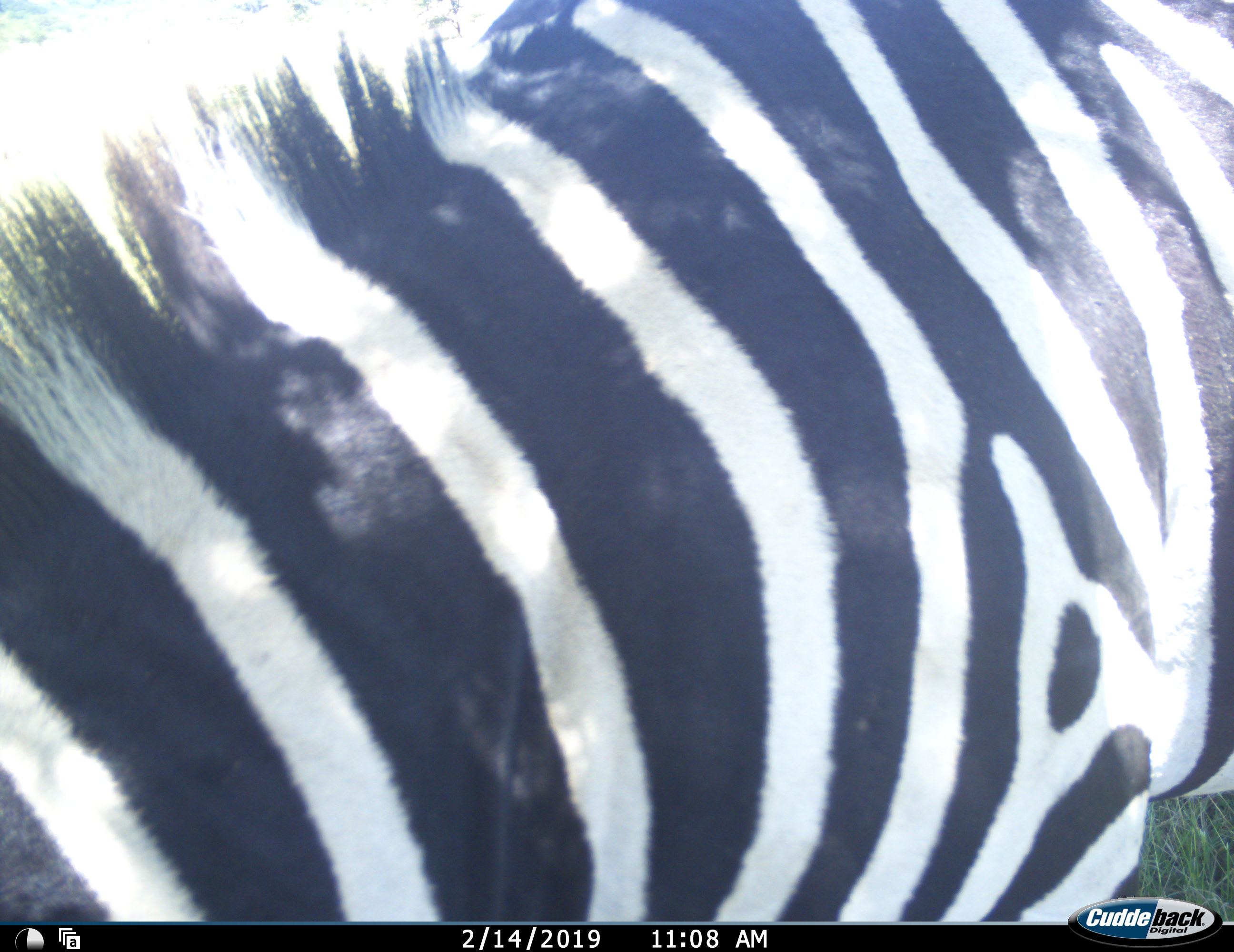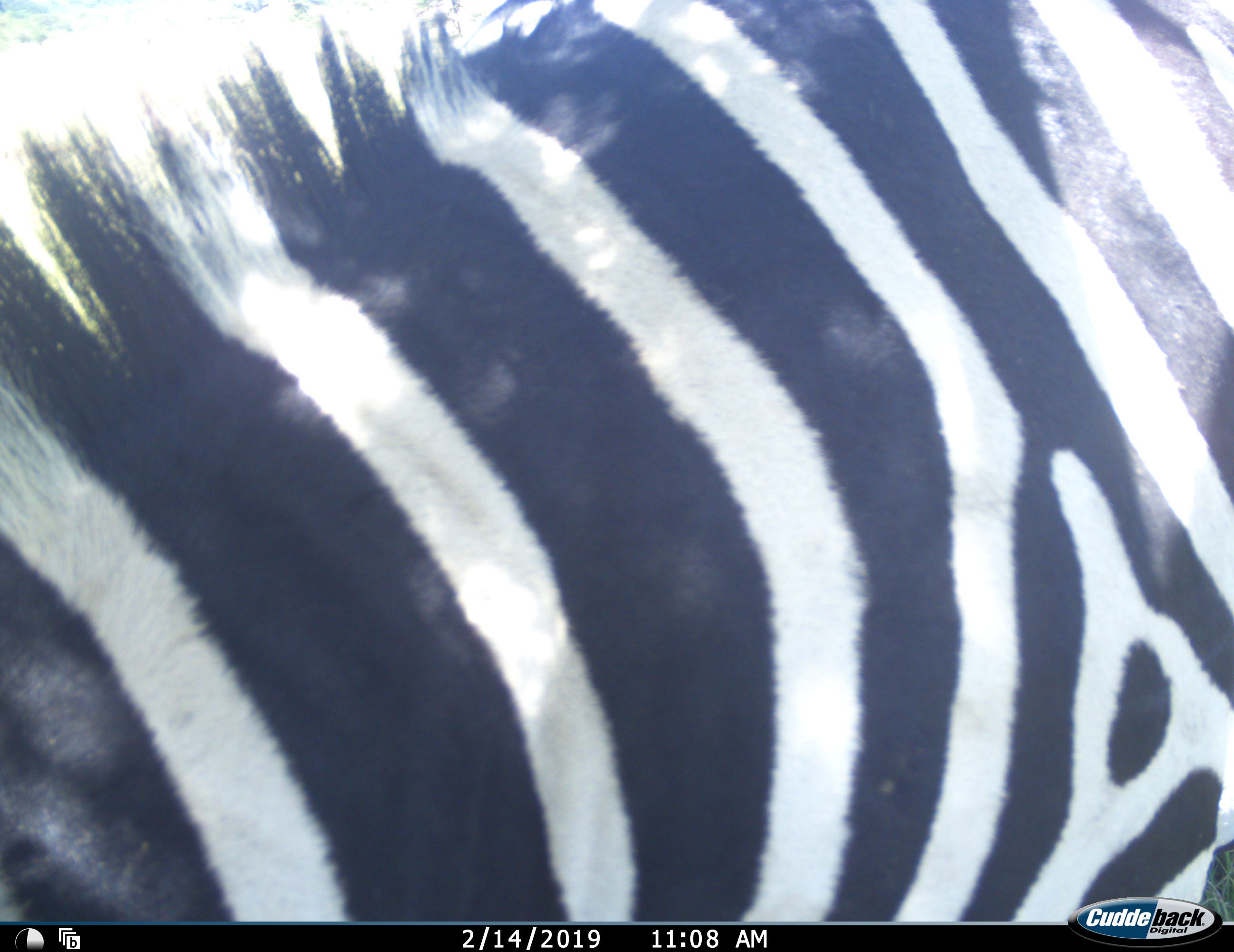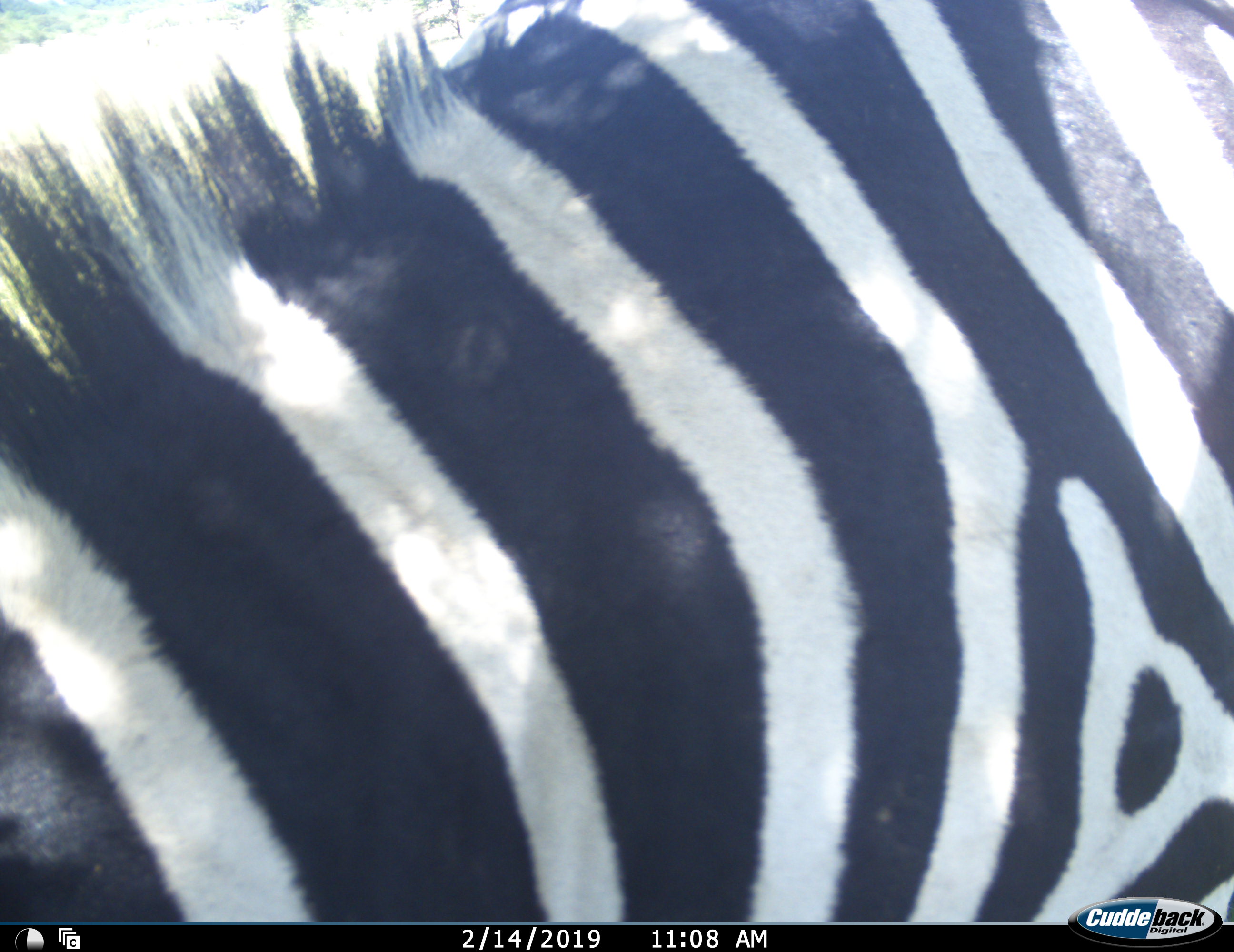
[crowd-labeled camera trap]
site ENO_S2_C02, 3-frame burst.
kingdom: Animalia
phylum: Chordata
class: Mammalia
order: Perissodactyla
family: Equidae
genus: Equus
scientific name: Equus quagga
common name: plains zebra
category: zebraplains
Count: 1.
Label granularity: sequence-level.